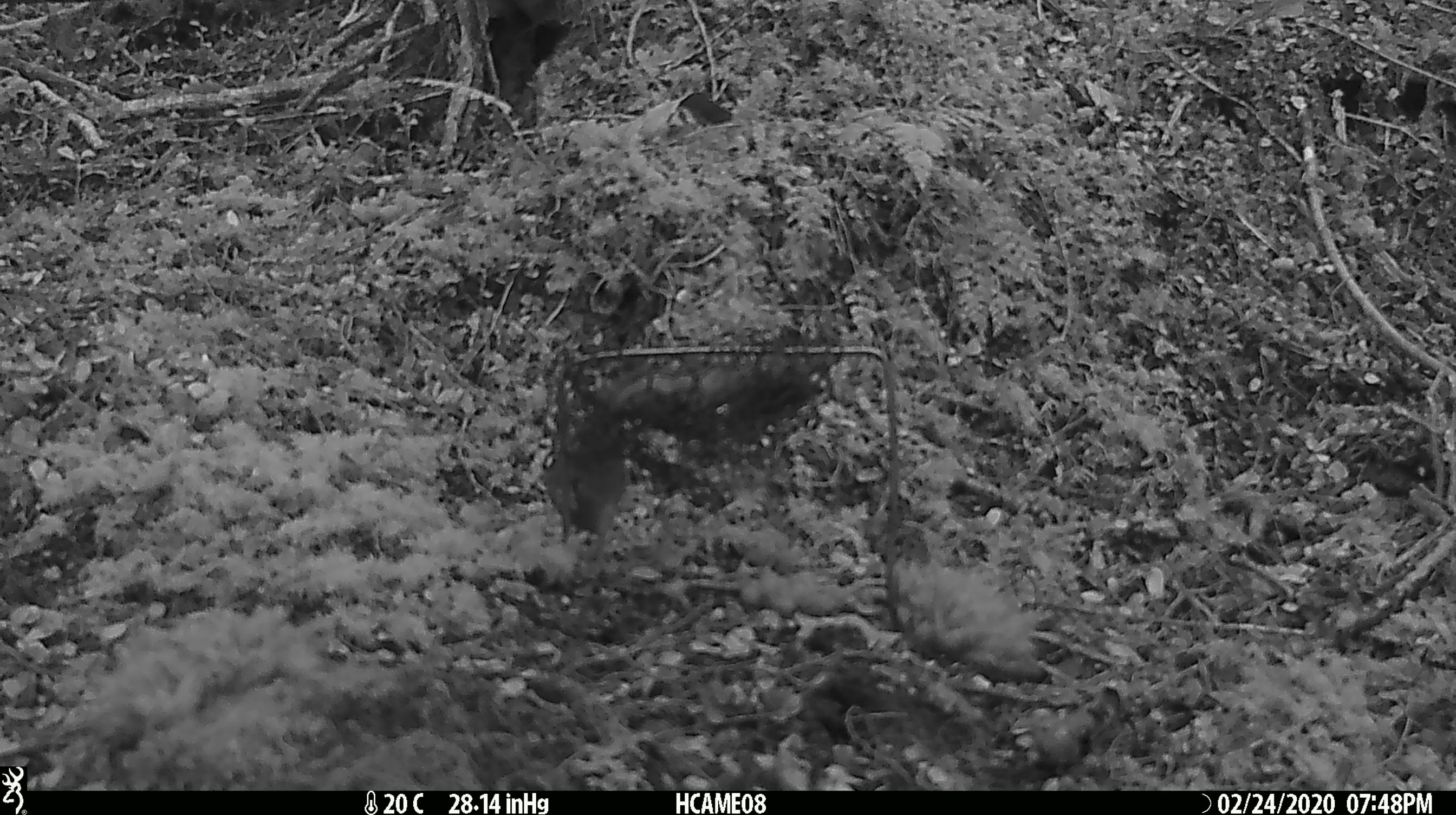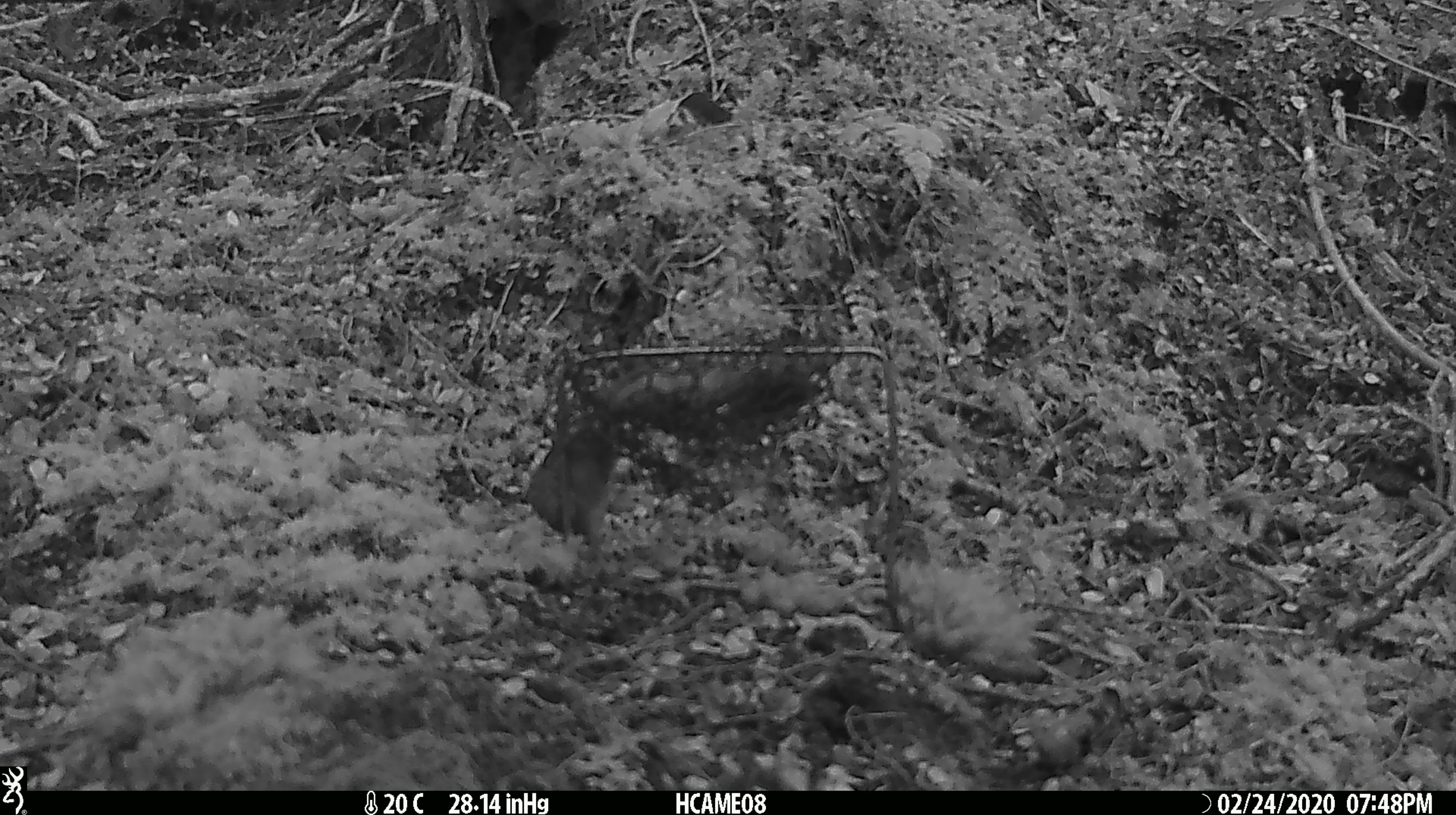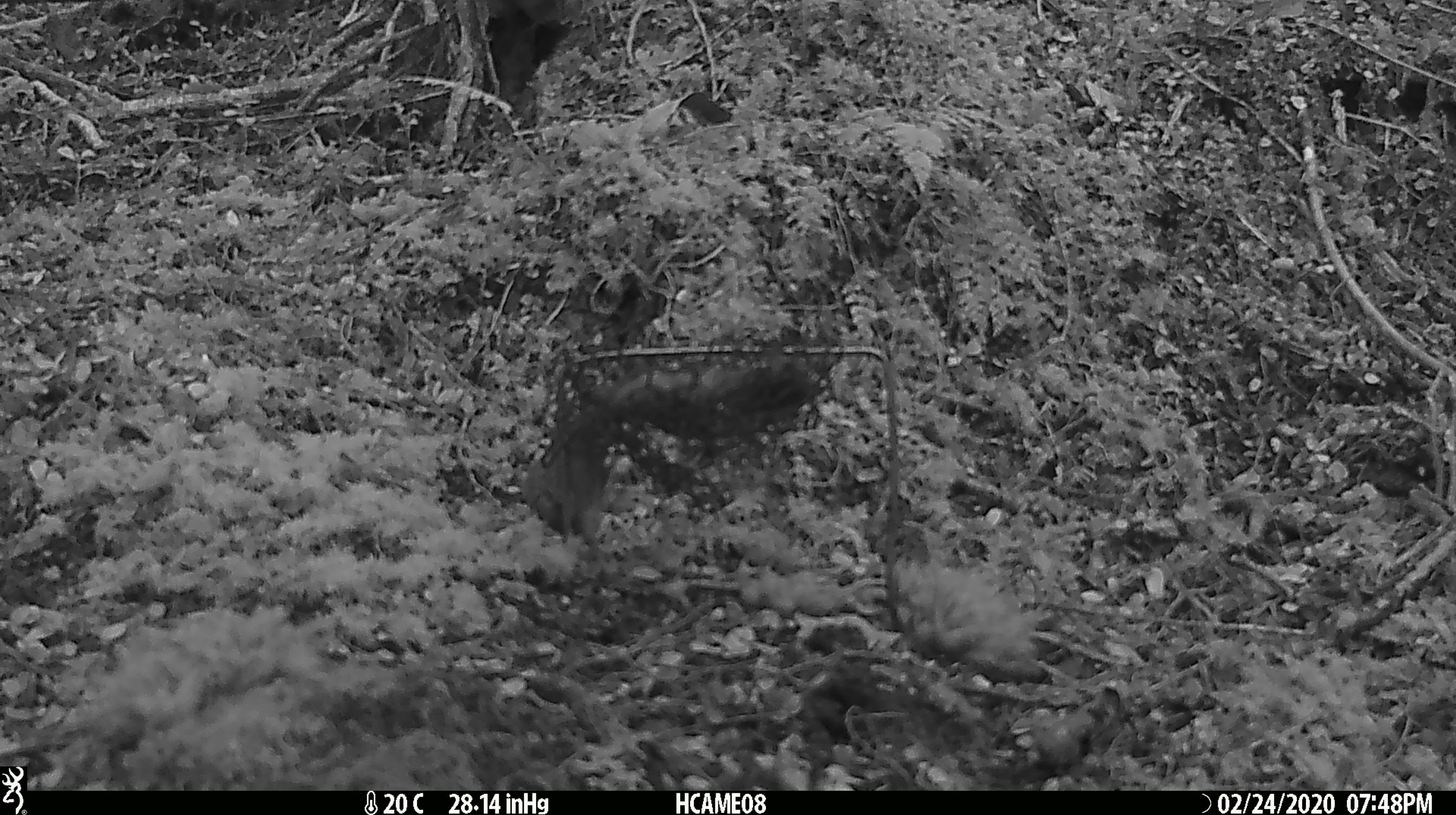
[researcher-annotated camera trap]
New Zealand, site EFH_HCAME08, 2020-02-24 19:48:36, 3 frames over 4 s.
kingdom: Animalia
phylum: Chordata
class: Mammalia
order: Rodentia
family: Muridae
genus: Mus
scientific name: Mus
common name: mouse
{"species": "mouse (Mus)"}